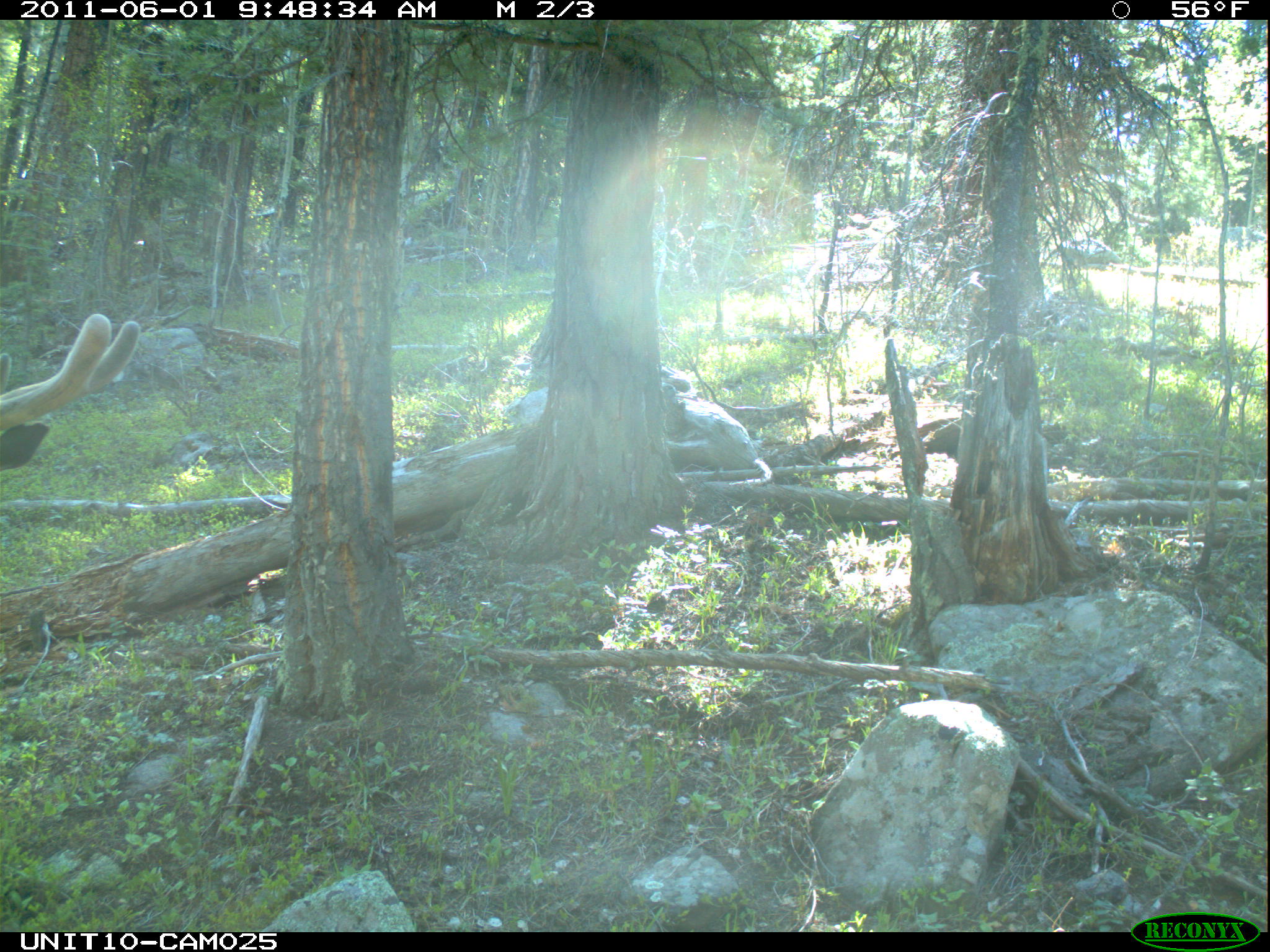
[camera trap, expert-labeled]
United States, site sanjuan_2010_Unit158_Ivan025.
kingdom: Animalia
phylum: Chordata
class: Mammalia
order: Artiodactyla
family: Cervidae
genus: Cervus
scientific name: Cervus elaphus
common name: red deer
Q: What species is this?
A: Cervus elaphus (red deer).